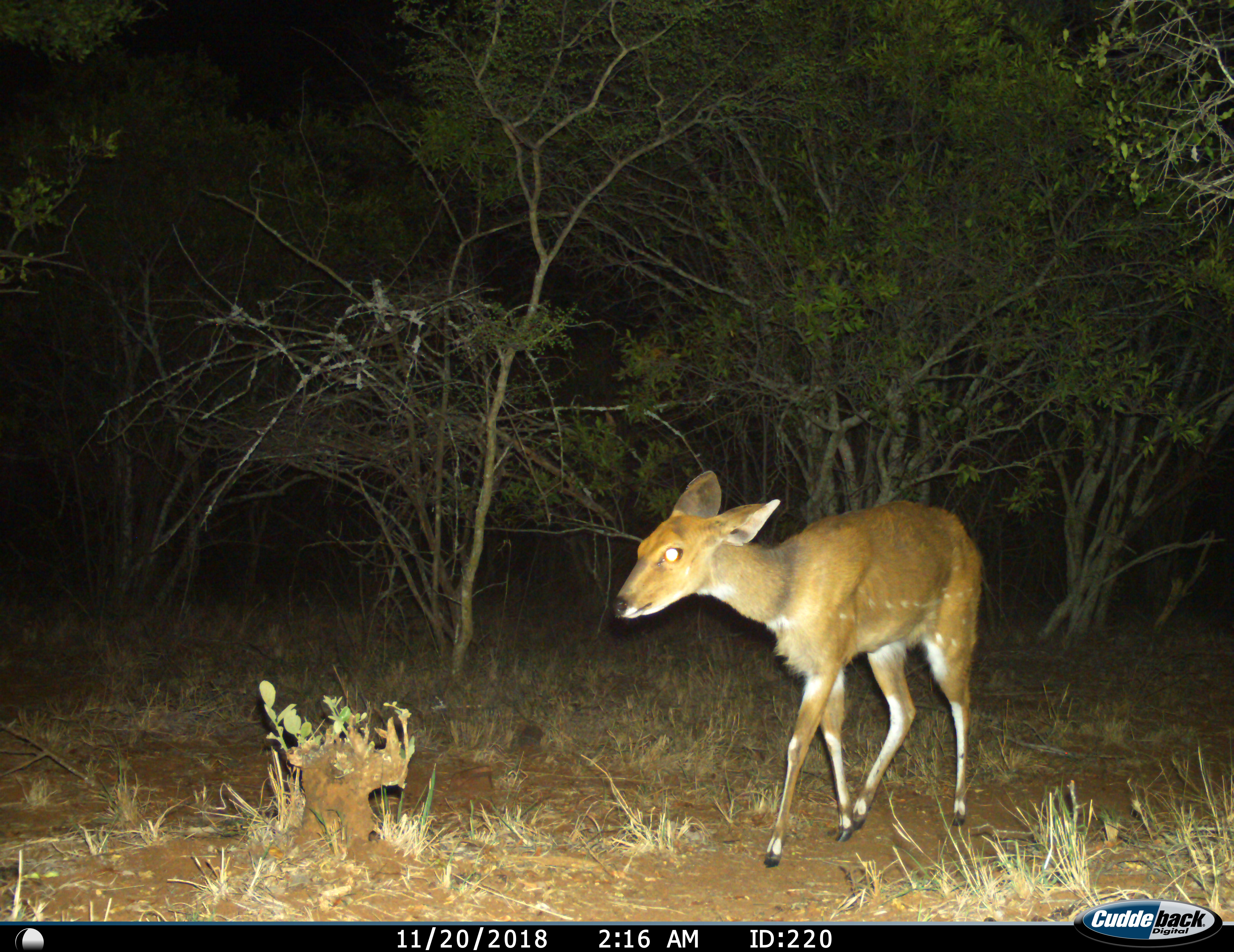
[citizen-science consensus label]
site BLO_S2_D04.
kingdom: Animalia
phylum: Chordata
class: Mammalia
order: Artiodactyla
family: Bovidae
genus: Tragelaphus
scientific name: Tragelaphus scriptus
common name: bushbuck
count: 1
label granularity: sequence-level